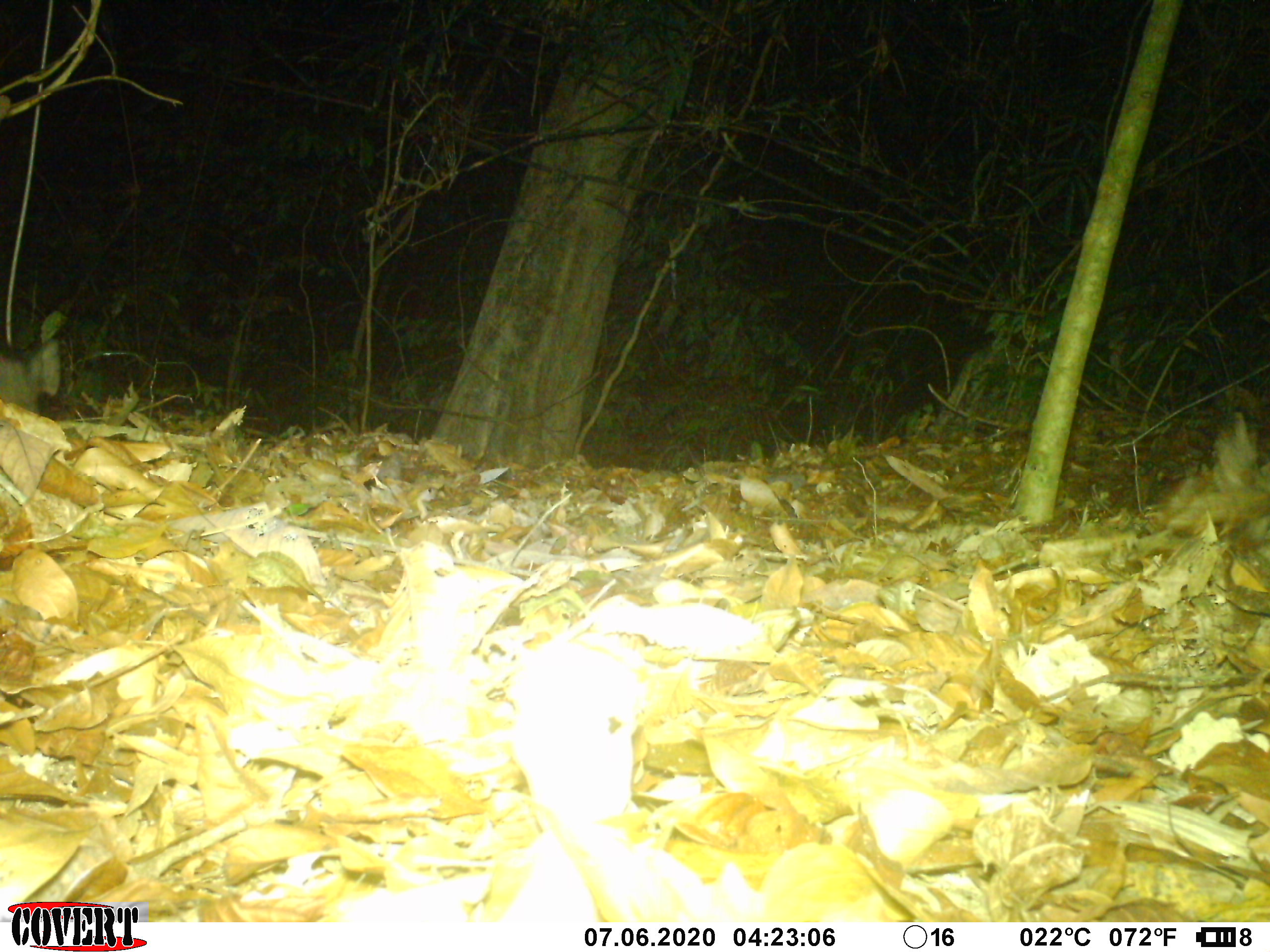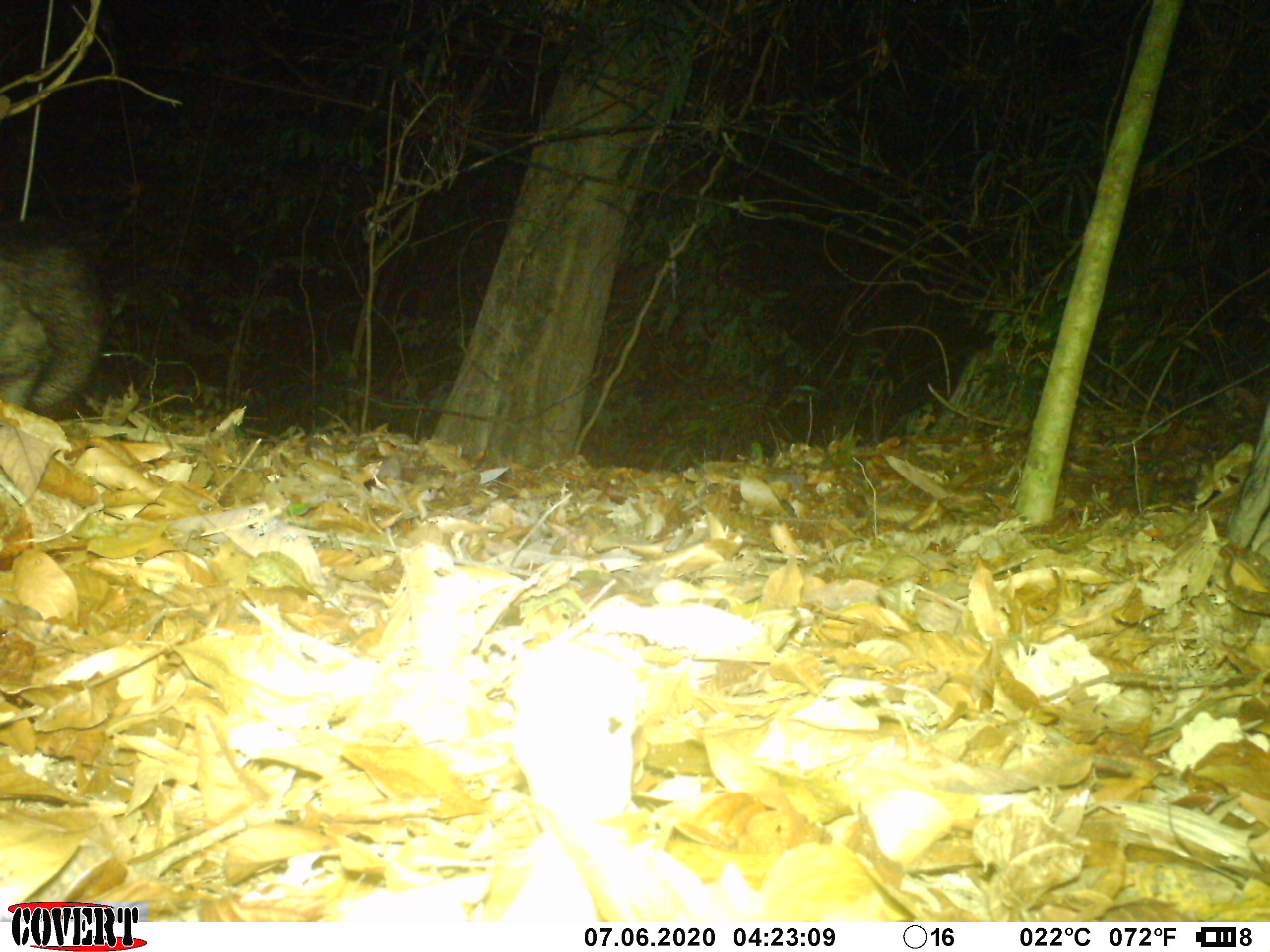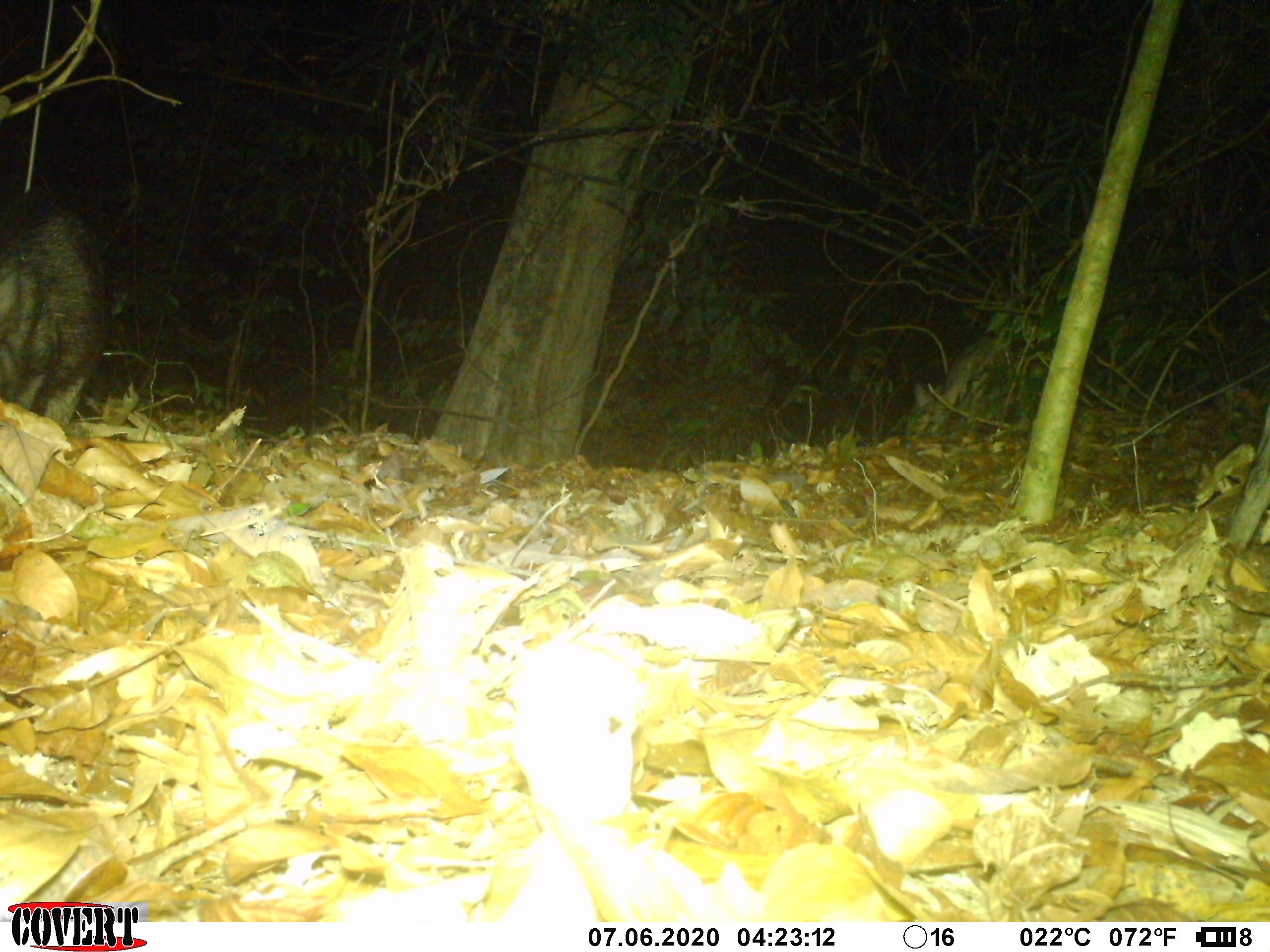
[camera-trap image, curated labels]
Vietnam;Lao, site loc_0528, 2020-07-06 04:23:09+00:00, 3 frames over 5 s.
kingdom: Animalia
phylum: Chordata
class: Mammalia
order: Artiodactyla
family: Suidae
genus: Sus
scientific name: Sus scrofa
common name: eurasian wild pig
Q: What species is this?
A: Eurasian wild pig (Sus scrofa).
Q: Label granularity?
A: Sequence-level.